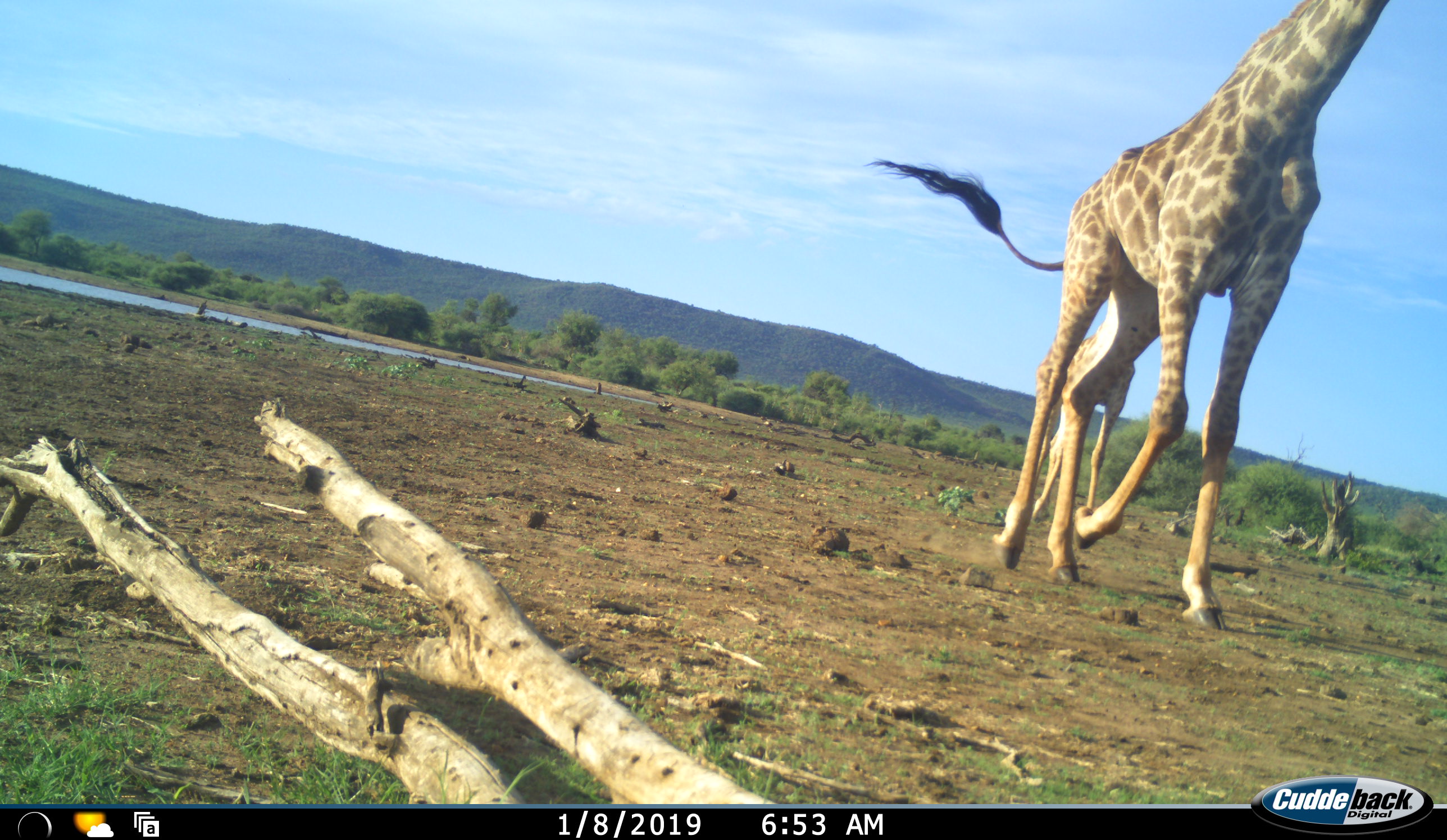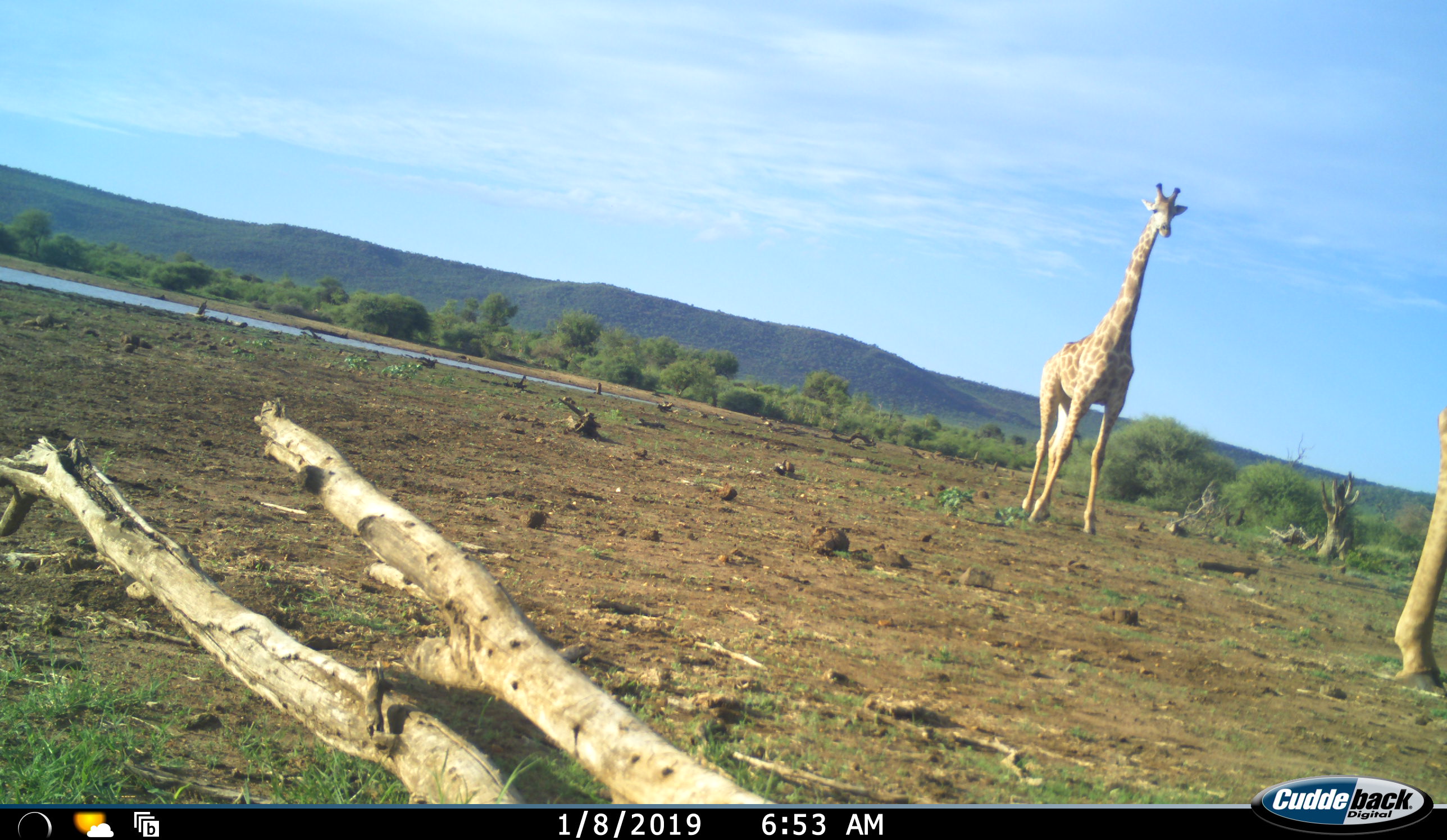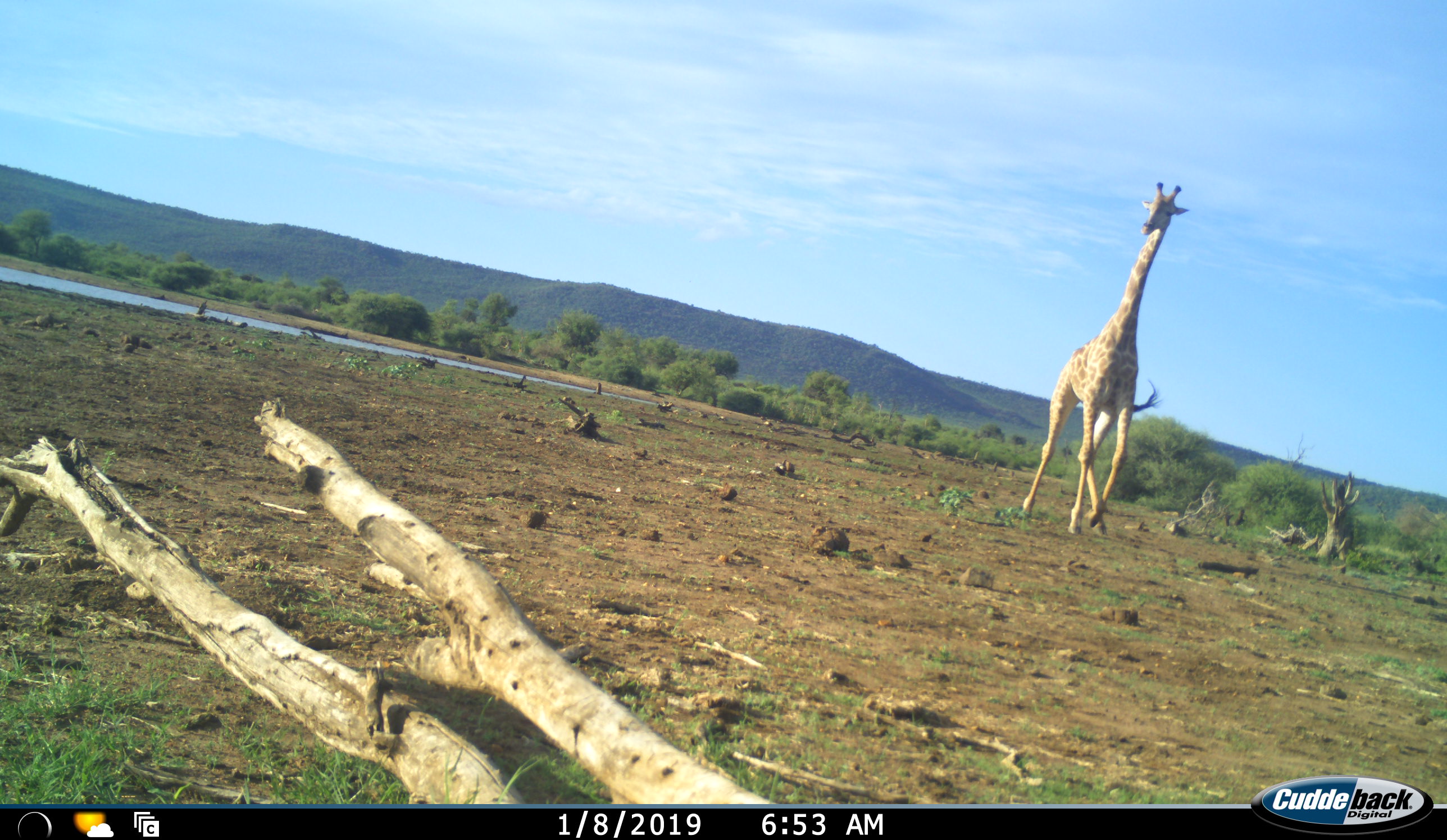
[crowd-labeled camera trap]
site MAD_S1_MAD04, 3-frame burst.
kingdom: Animalia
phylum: Chordata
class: Mammalia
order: Artiodactyla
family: Giraffidae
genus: Giraffa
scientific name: Giraffa camelopardalis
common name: giraffe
Giraffe (Giraffa camelopardalis), count 2. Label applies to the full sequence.